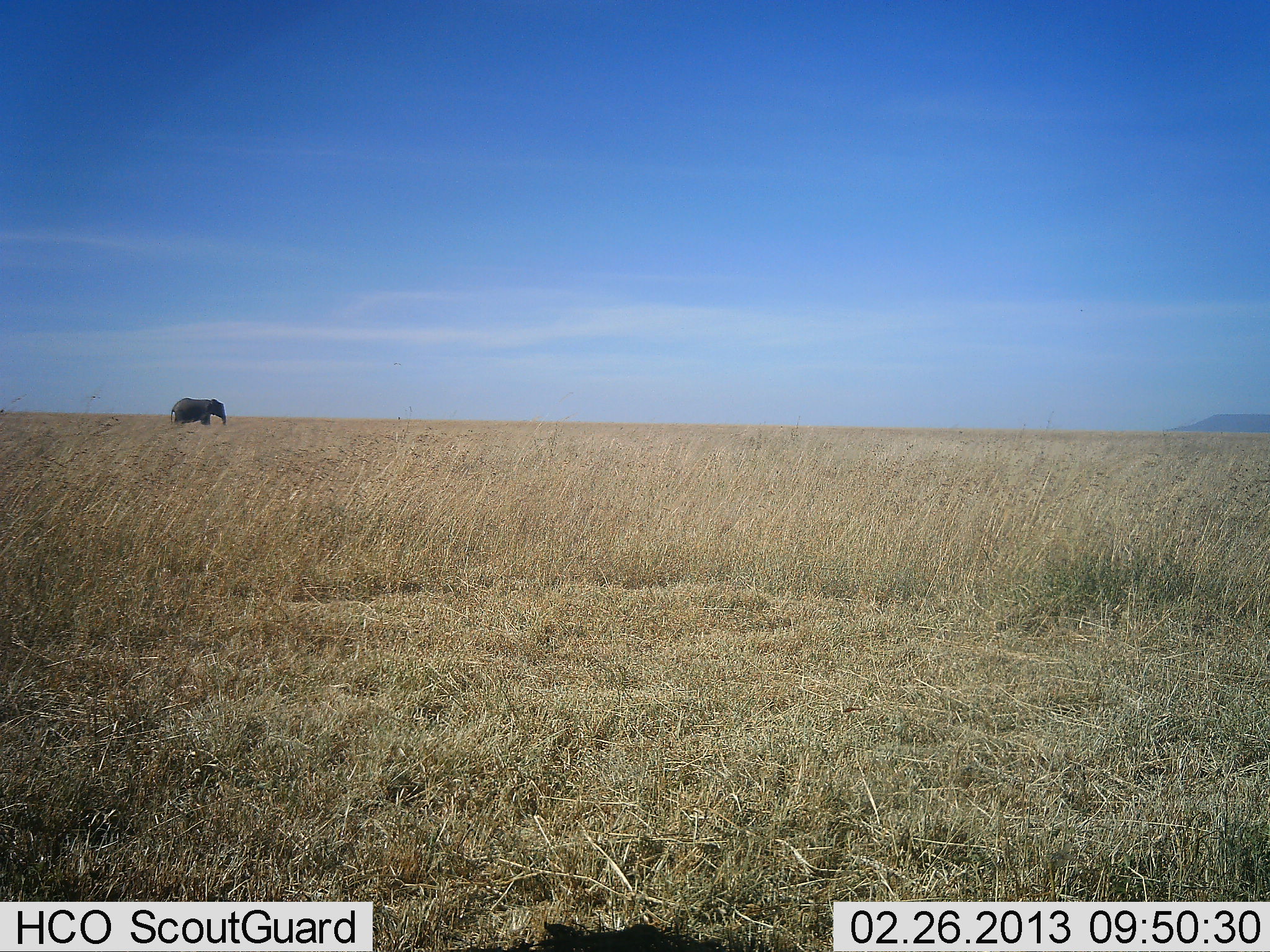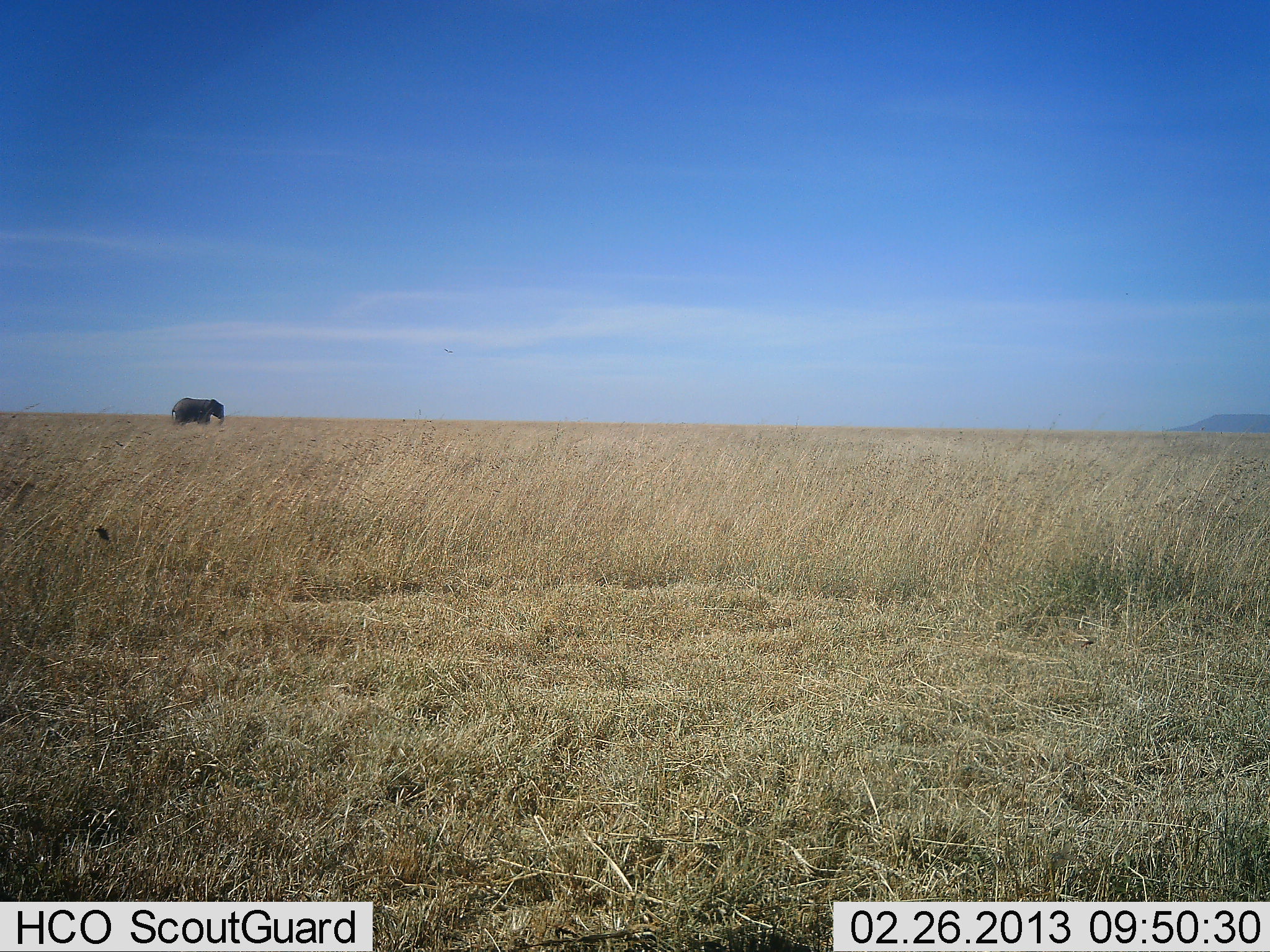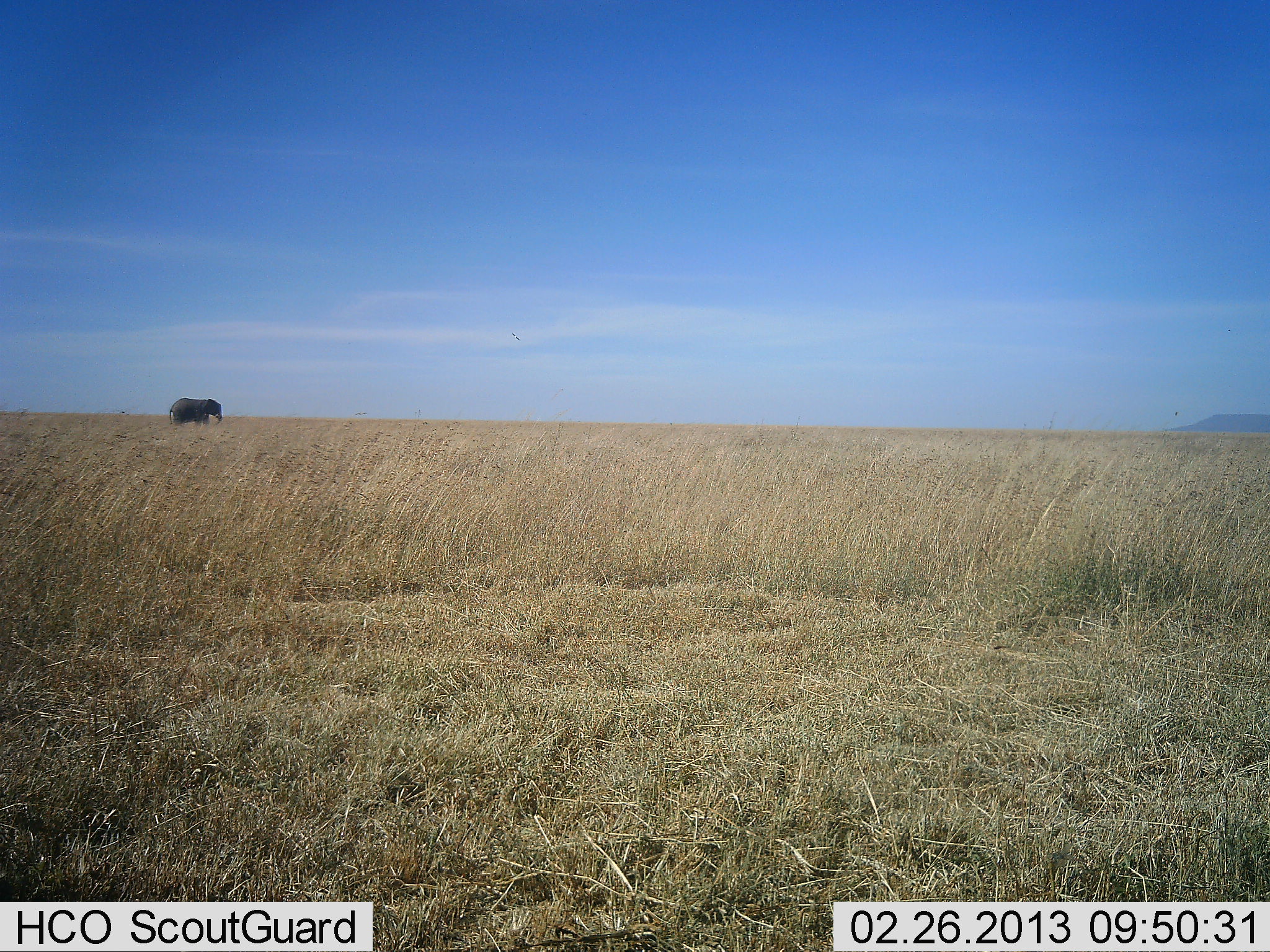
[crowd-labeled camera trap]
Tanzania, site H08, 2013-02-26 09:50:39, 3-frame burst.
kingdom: Animalia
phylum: Chordata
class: Mammalia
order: Proboscidea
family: Elephantidae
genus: Loxodonta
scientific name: Loxodonta africana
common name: african bush elephant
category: elephant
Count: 1.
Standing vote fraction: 68%.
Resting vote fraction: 0%.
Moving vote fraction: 32%.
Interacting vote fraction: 0%.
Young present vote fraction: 0%.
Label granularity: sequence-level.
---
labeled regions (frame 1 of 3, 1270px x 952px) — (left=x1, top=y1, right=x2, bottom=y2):
animal: (left=169, top=397, right=229, bottom=428)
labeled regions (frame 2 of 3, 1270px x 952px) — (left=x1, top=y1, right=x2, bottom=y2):
animal: (left=170, top=396, right=225, bottom=429)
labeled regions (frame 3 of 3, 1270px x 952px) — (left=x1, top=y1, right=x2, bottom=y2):
animal: (left=169, top=396, right=223, bottom=429)